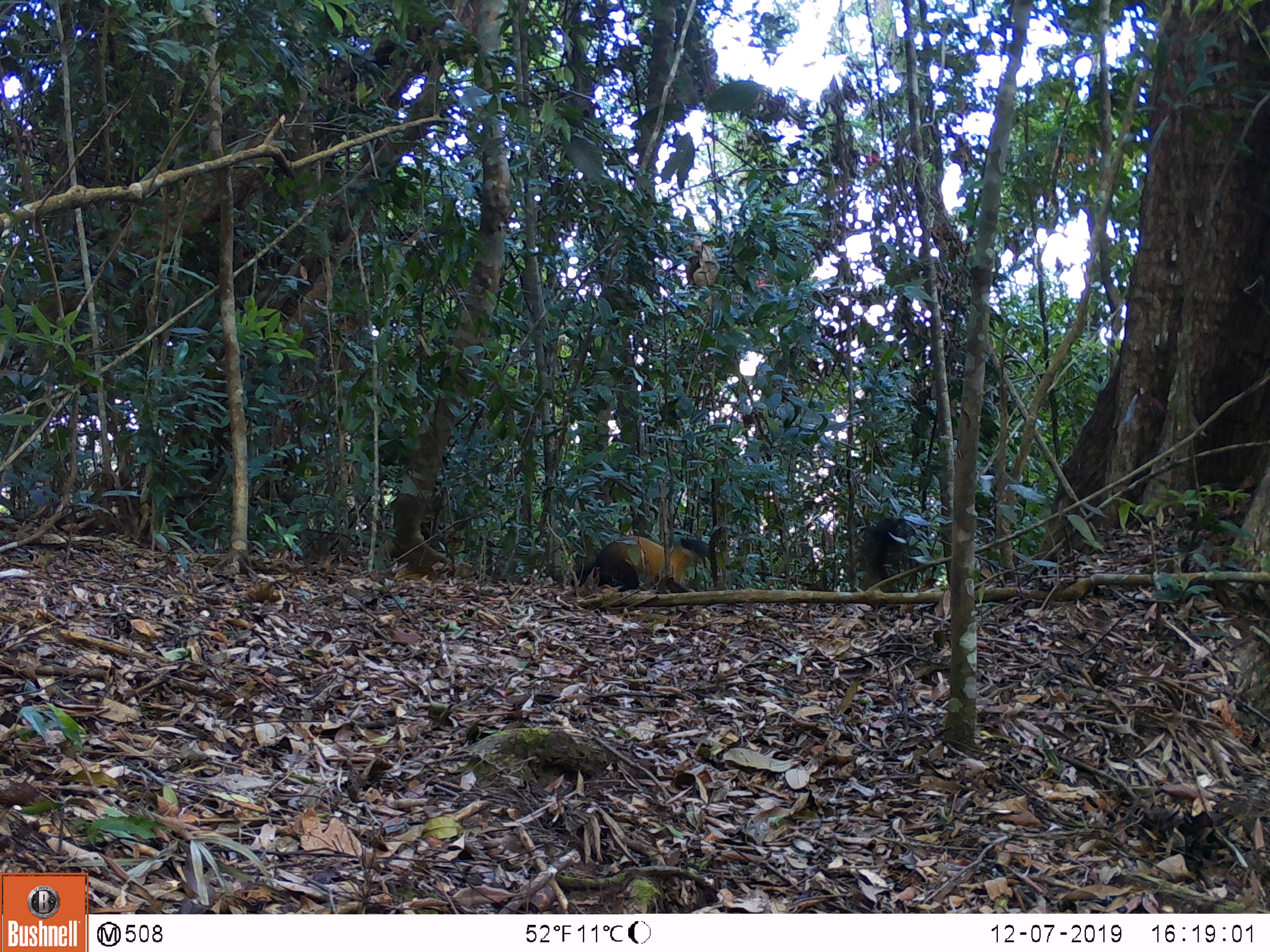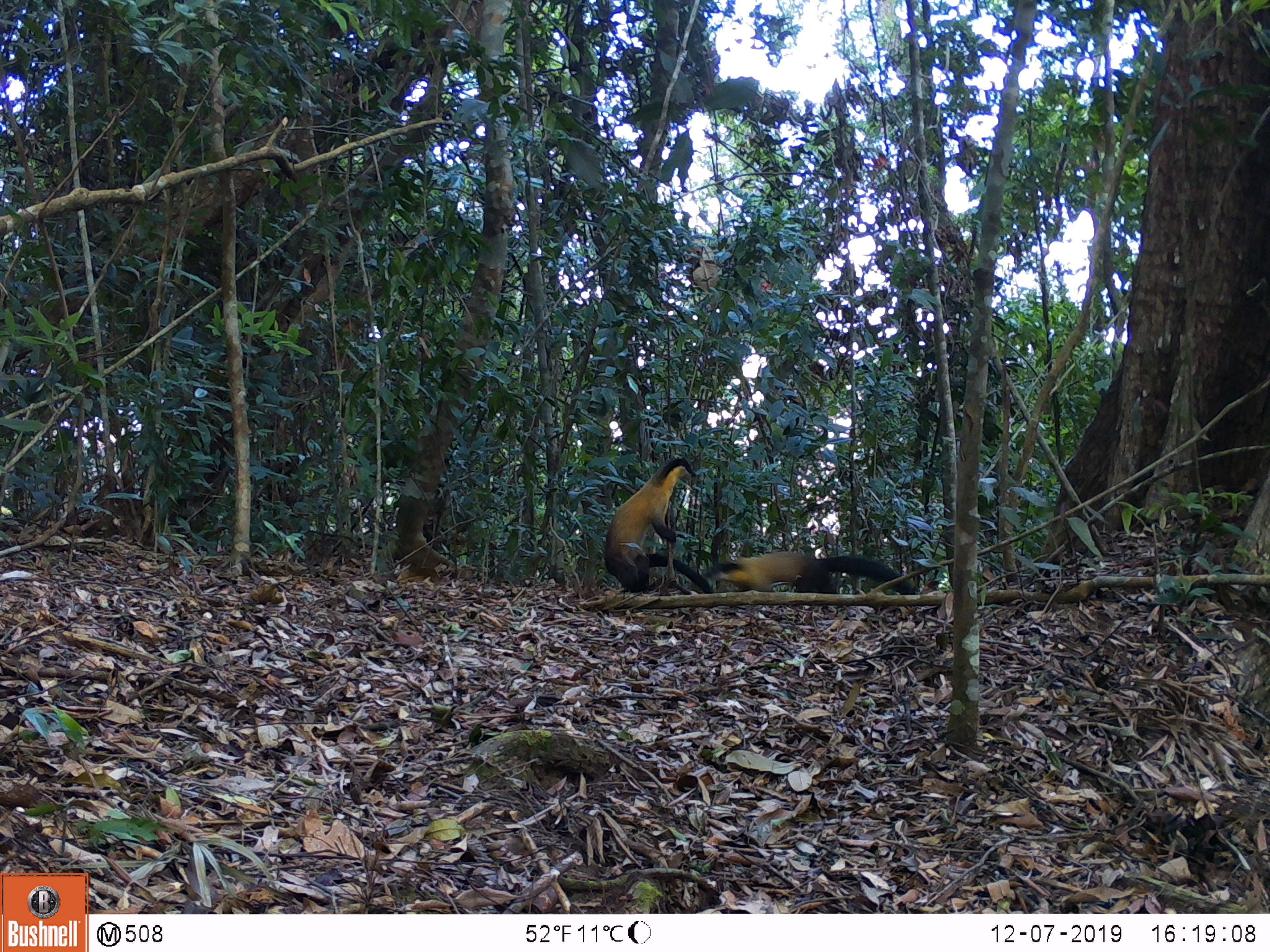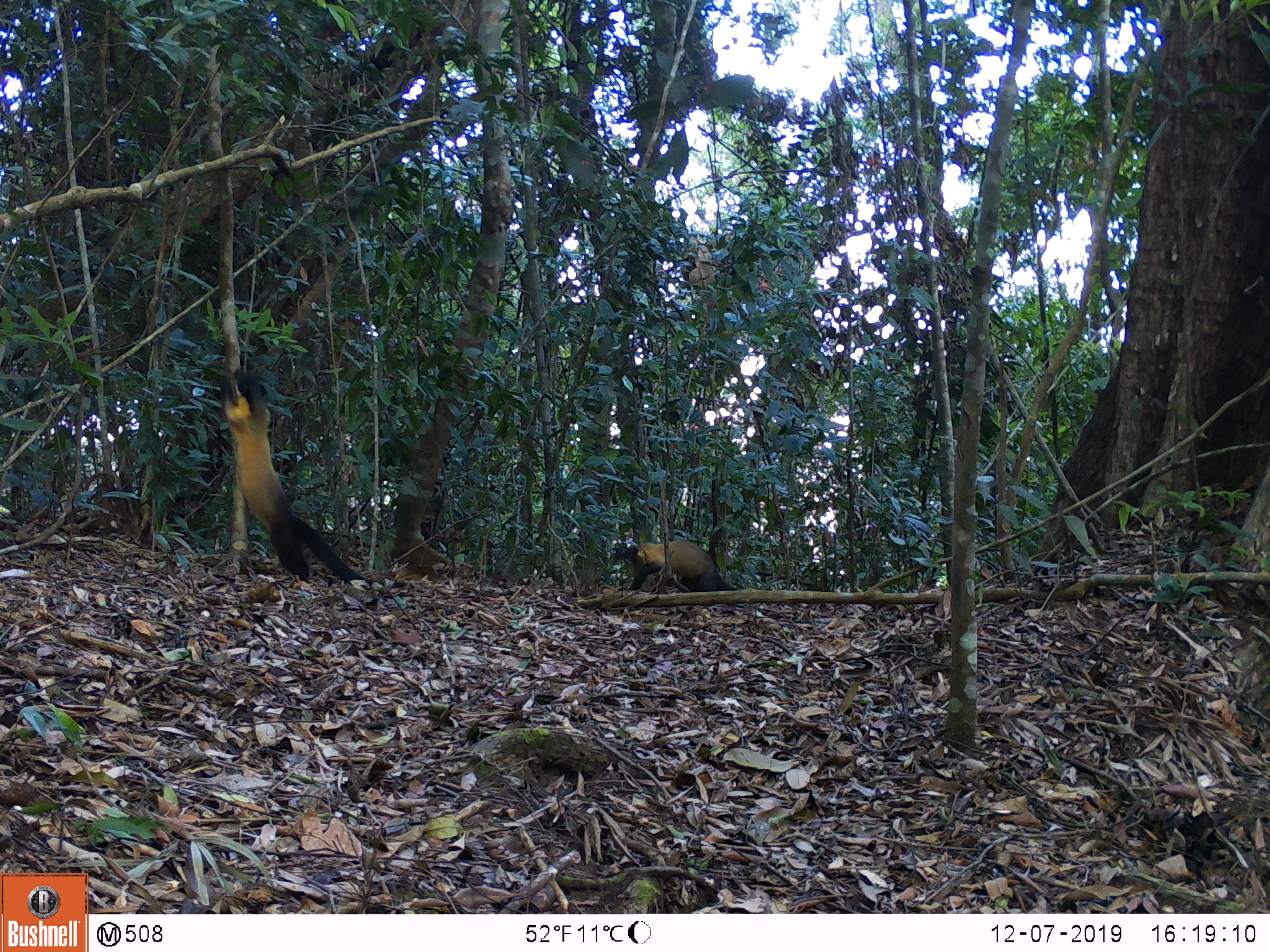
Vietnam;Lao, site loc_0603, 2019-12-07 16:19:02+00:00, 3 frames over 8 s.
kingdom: Animalia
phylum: Chordata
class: Mammalia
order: Carnivora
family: Mustelidae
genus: Martes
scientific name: Martes flavigula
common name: yellow-throated marten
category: yellow throated marten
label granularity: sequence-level